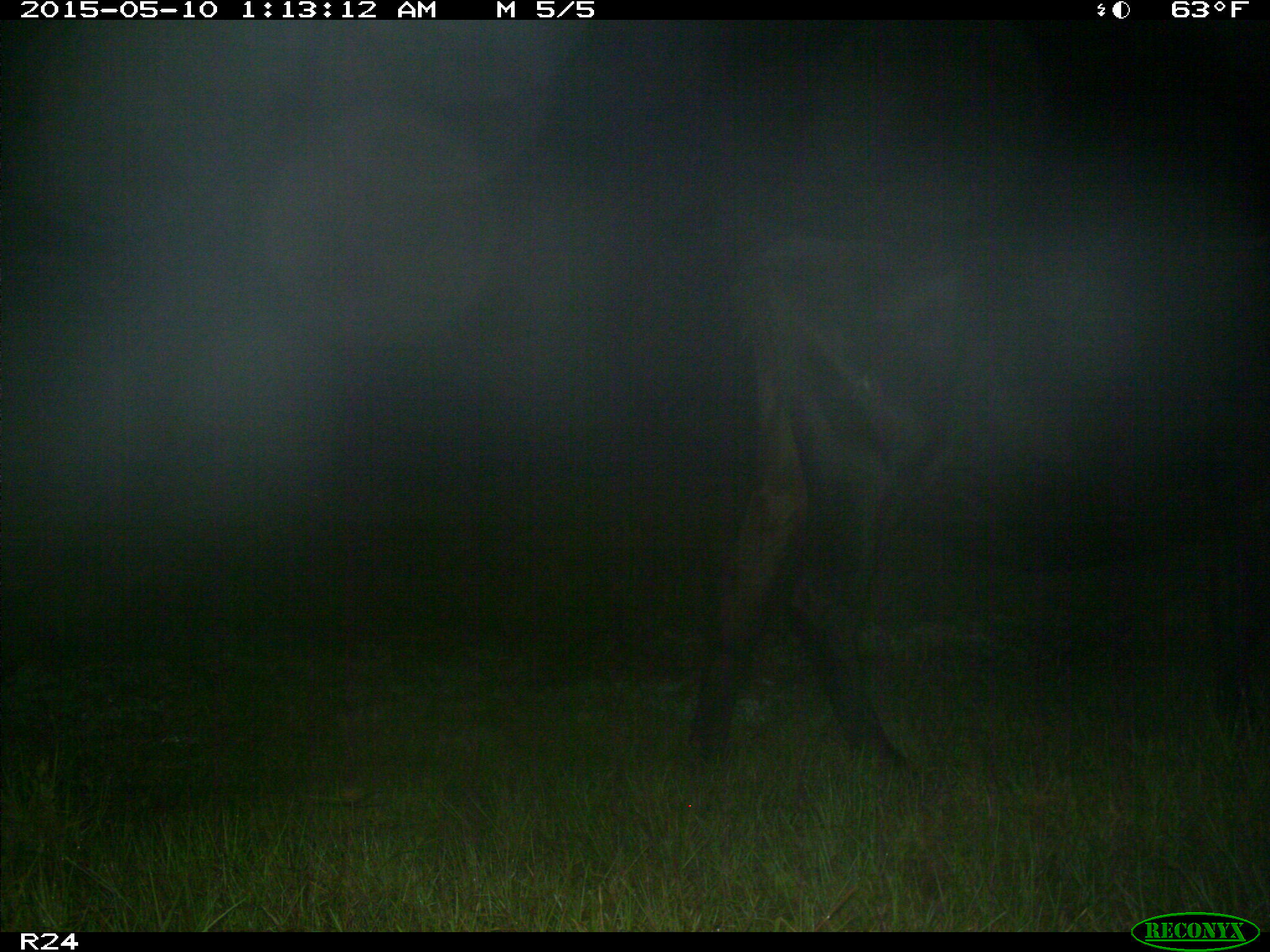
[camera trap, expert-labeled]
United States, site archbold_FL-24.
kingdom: Animalia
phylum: Chordata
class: Mammalia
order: Artiodactyla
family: Bovidae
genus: Bos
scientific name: Bos taurus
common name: domestic cow